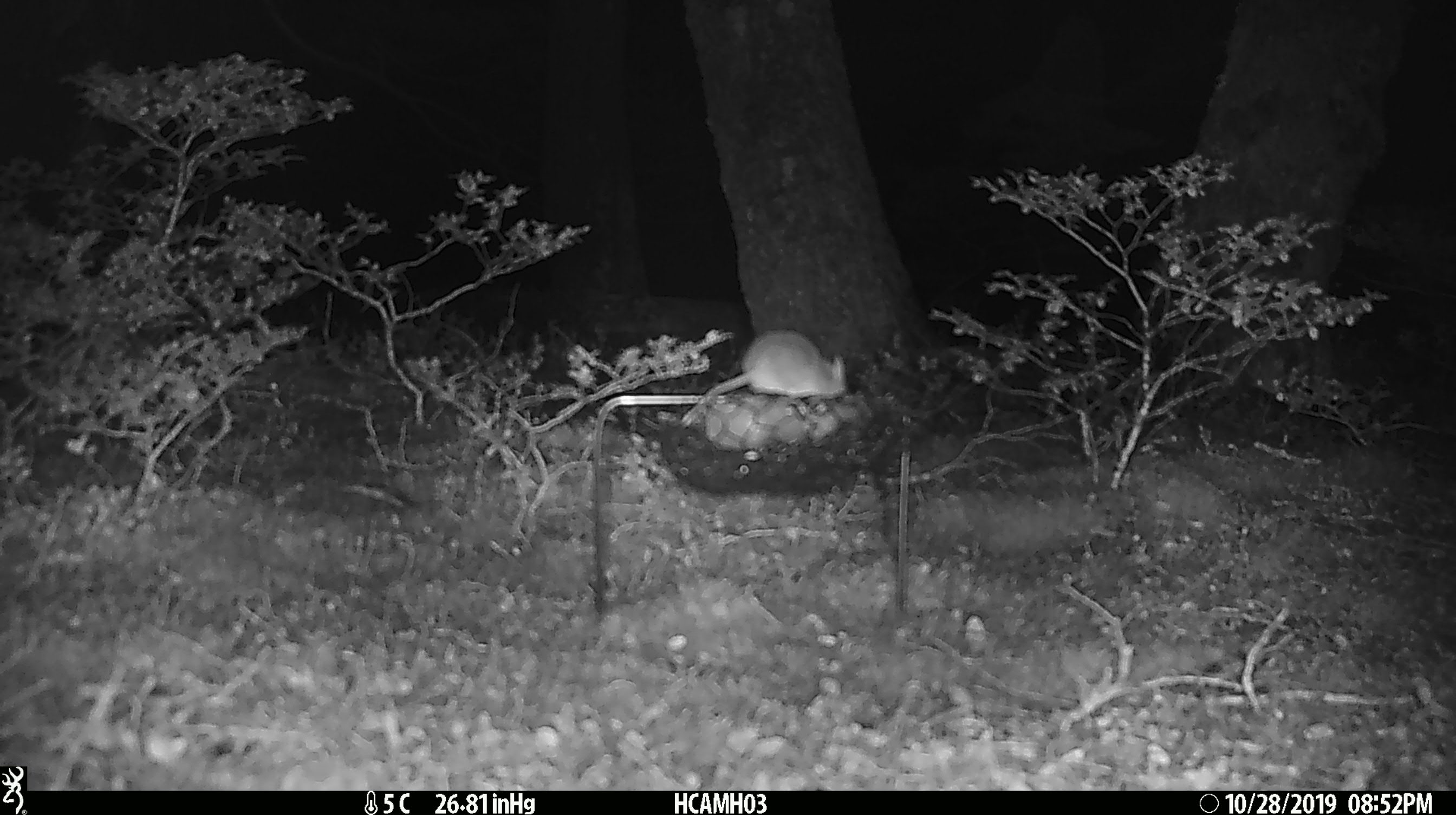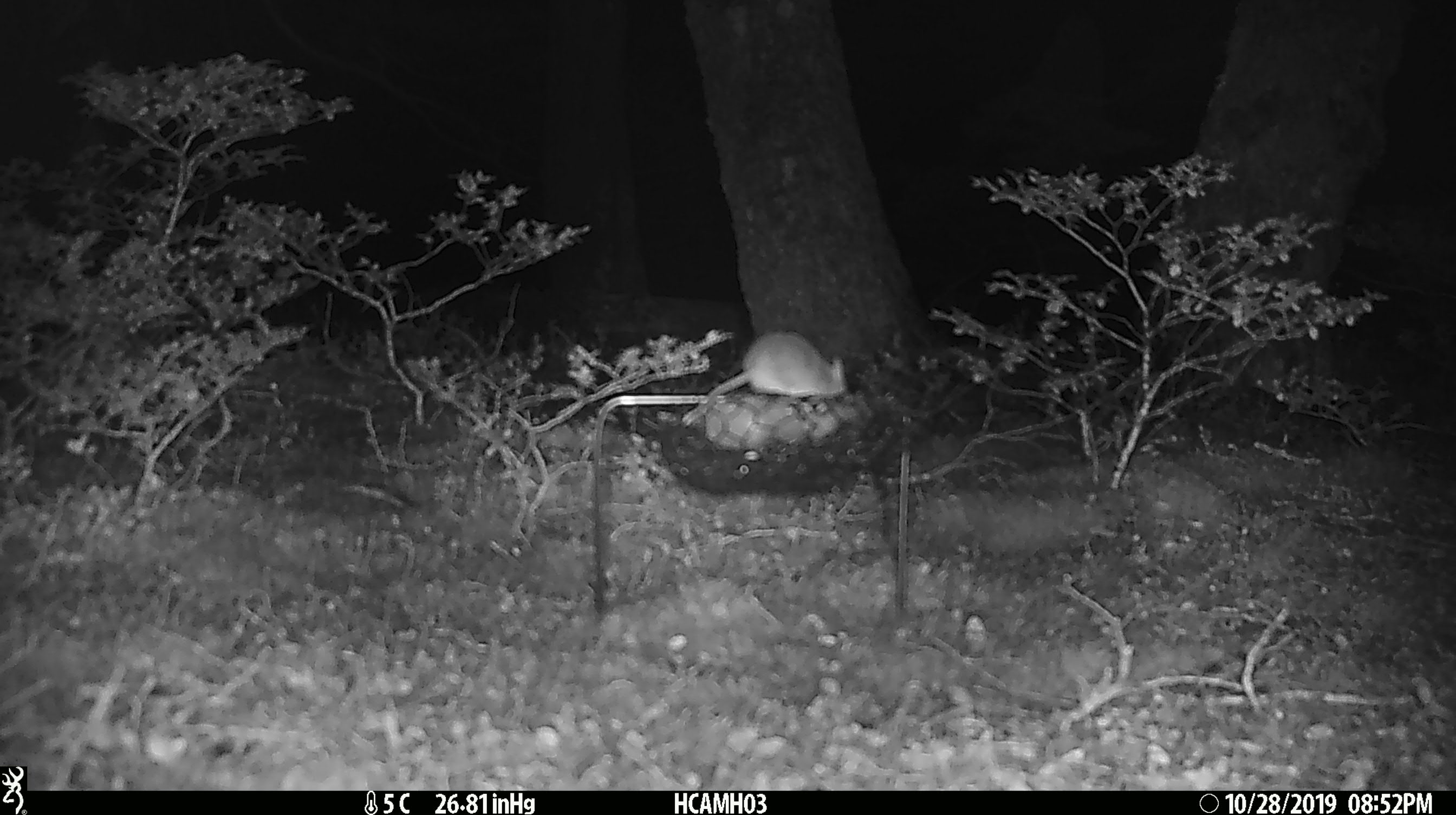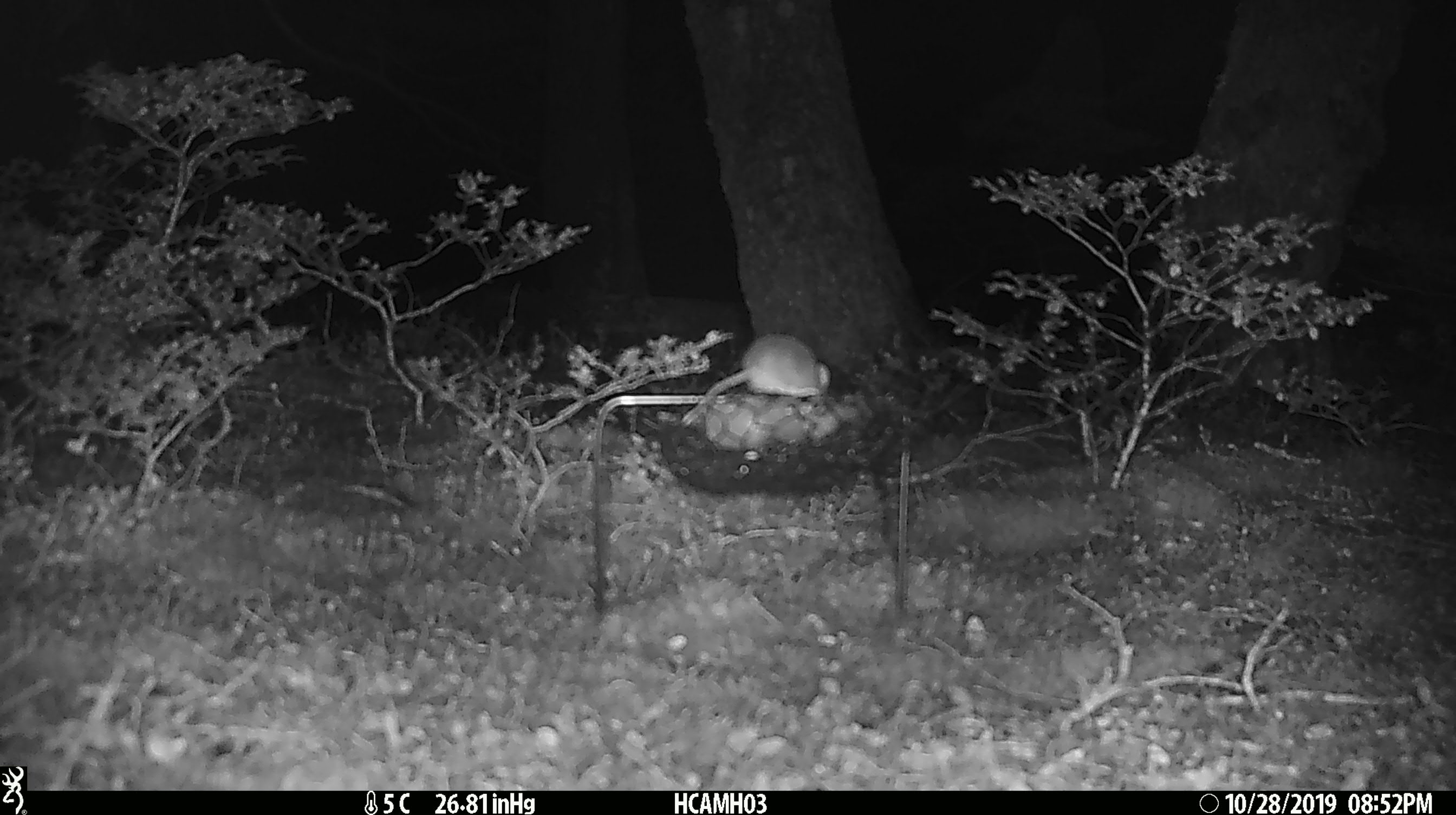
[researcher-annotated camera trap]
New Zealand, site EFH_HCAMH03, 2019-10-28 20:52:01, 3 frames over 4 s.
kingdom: Animalia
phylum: Chordata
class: Mammalia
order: Rodentia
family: Muridae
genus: Mus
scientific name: Mus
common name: mouse